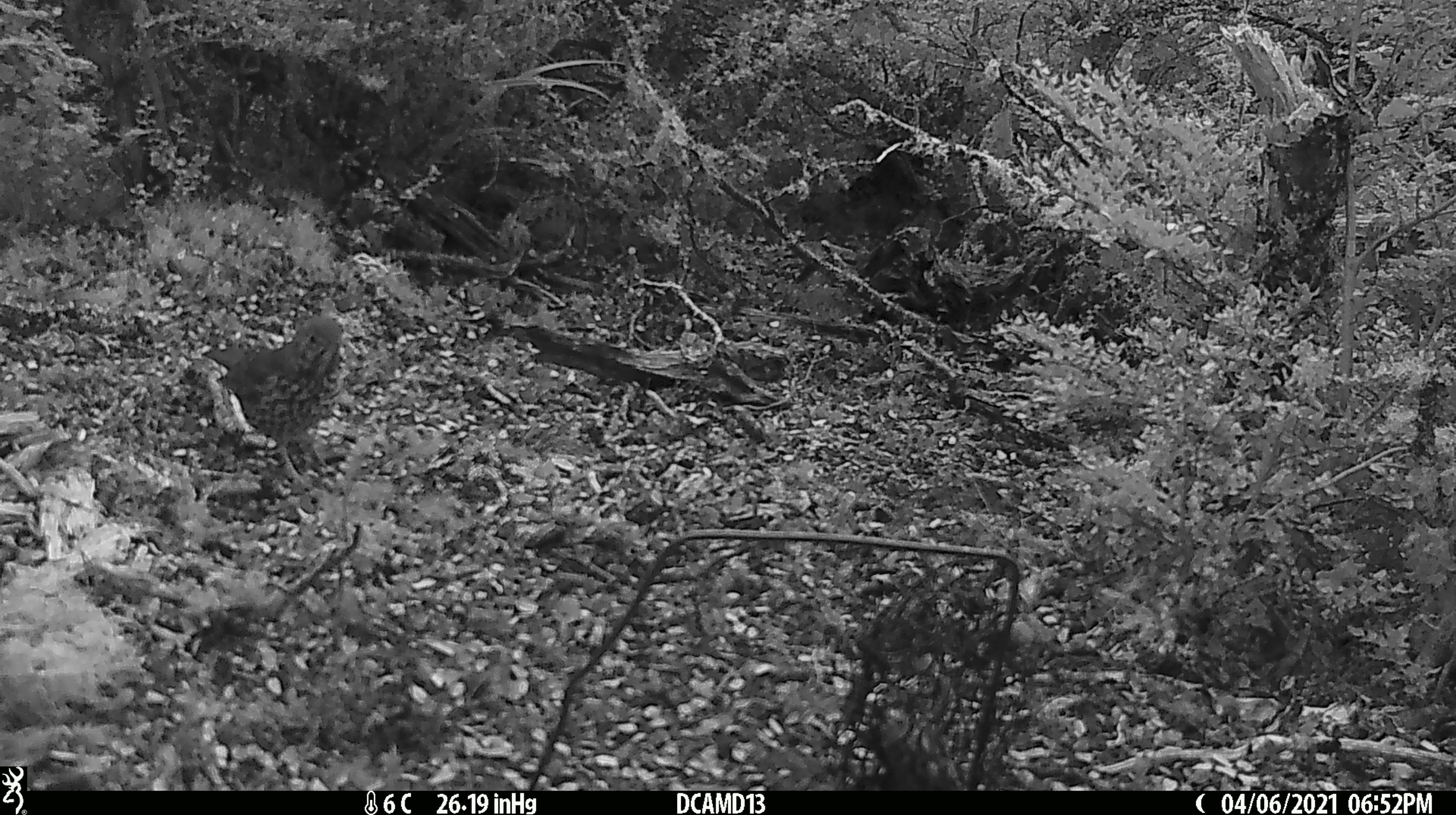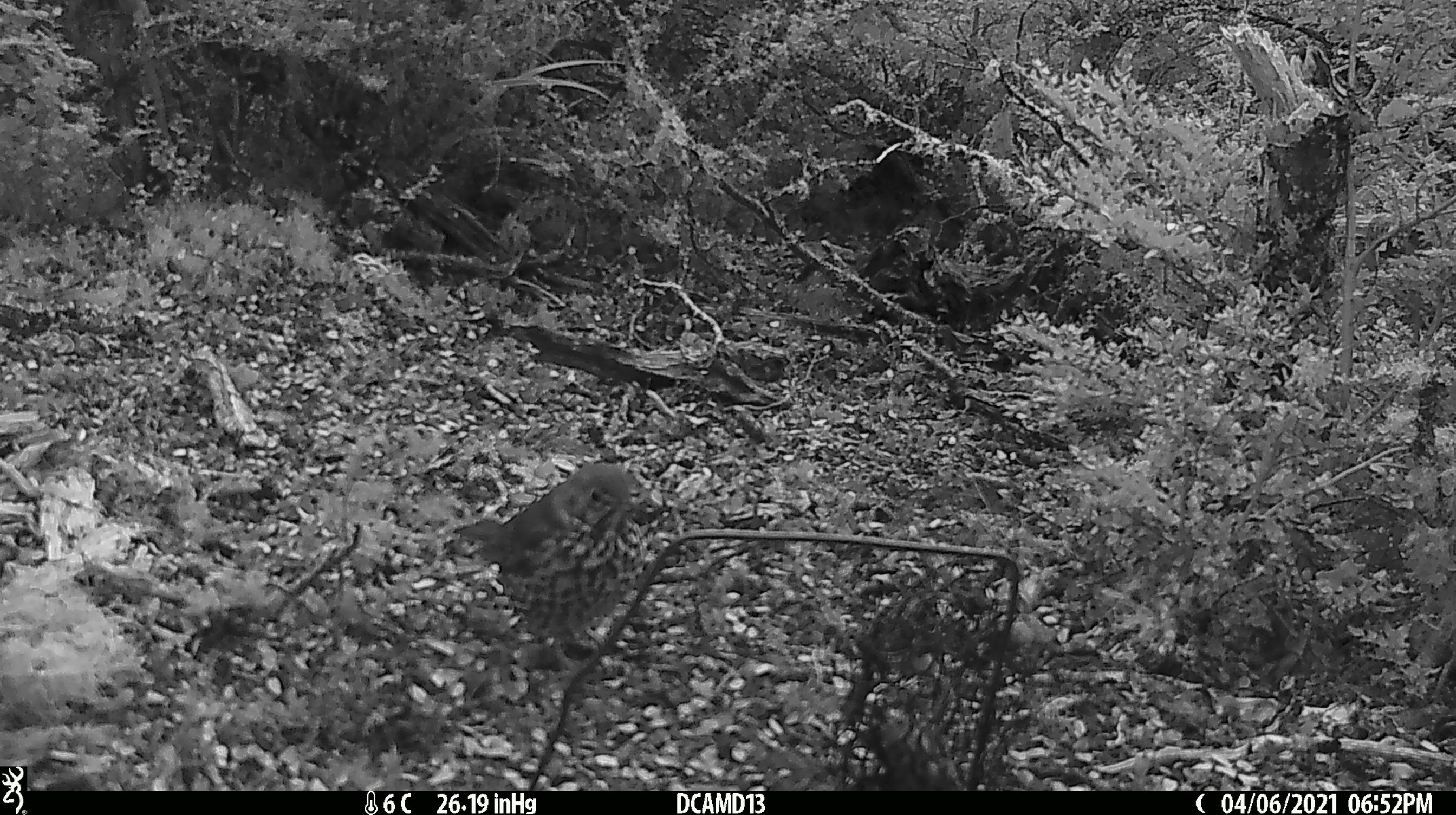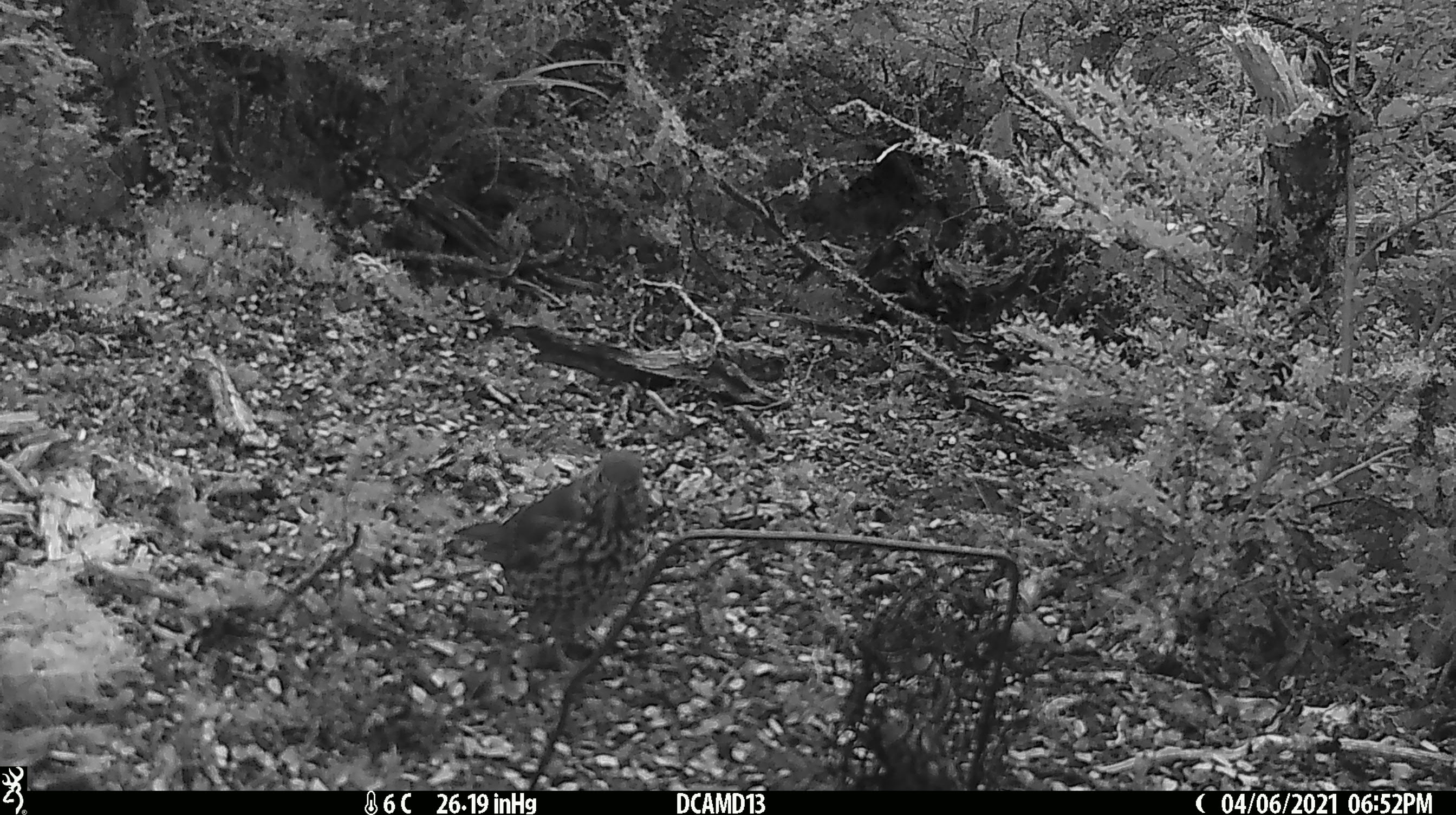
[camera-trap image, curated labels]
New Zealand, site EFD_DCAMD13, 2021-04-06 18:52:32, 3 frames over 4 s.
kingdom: Animalia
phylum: Chordata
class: Aves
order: Passeriformes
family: Turdidae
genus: Turdus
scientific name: Turdus philomelos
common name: song thrush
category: thrush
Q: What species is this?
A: Thrush (song thrush) (Turdus philomelos).